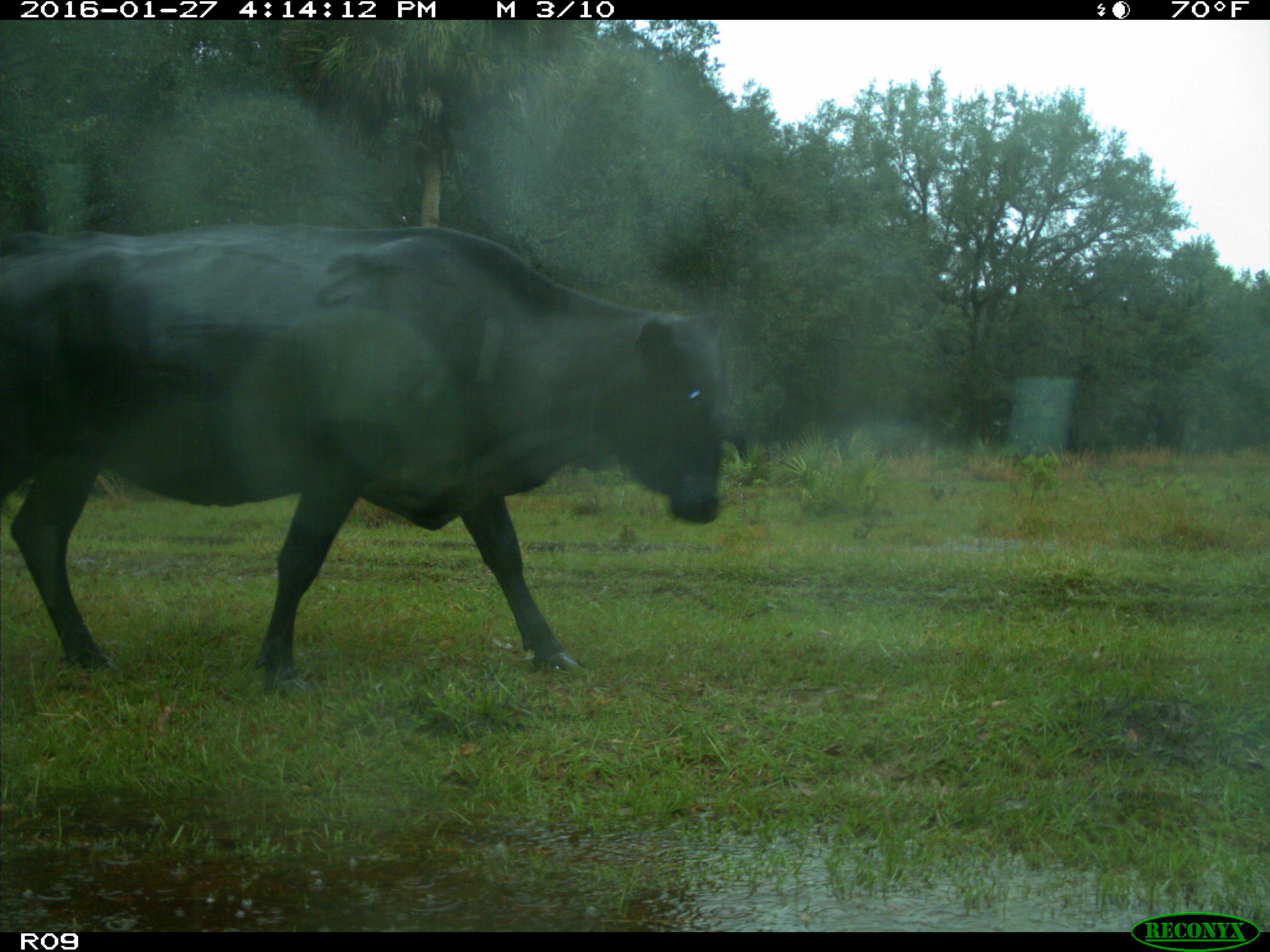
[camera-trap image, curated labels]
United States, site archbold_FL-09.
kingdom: Animalia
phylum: Chordata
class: Mammalia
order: Artiodactyla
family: Bovidae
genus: Bos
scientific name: Bos taurus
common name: domestic cow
Bos taurus (domestic cow).